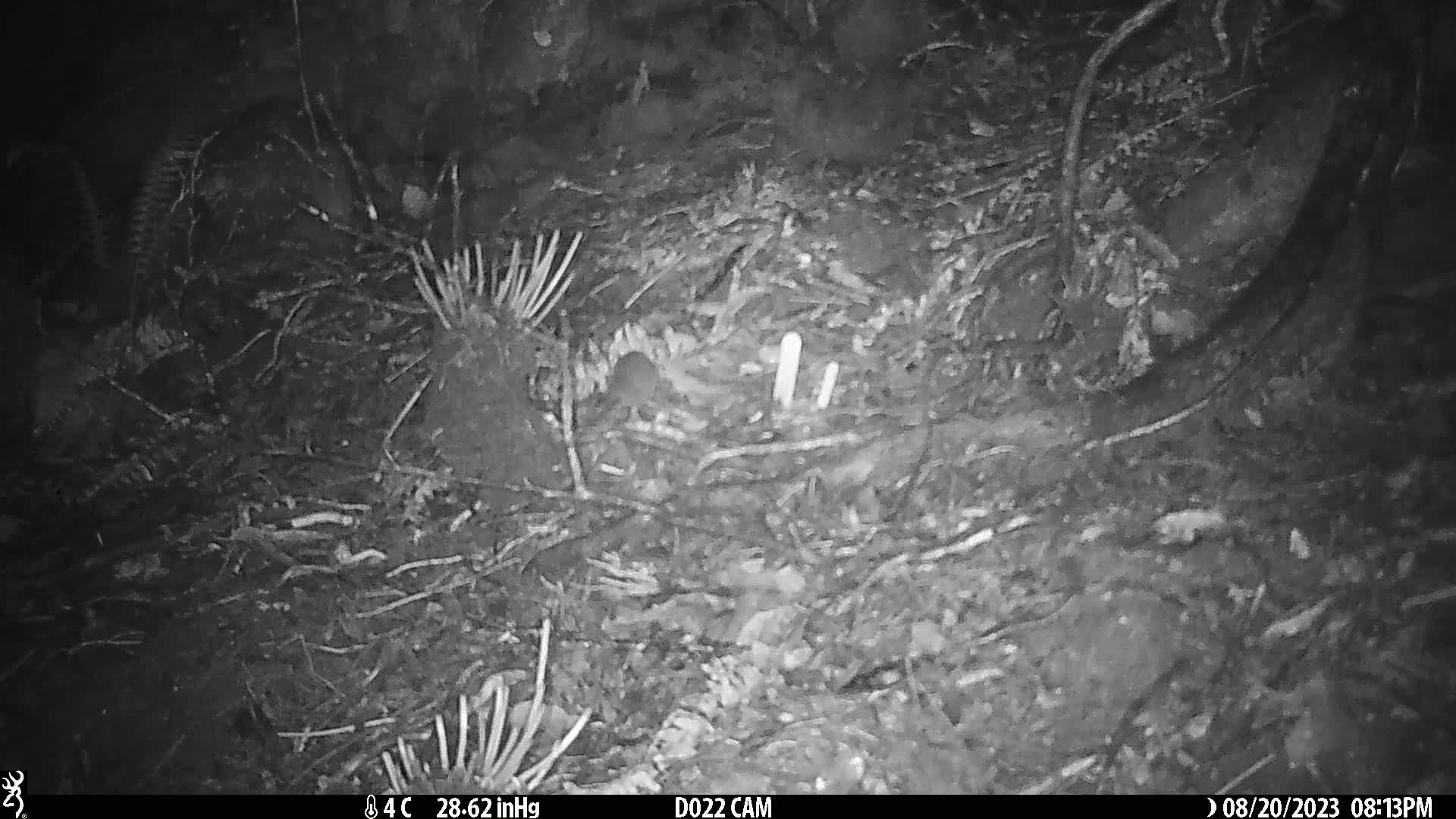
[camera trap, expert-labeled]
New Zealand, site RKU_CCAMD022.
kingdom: Animalia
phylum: Chordata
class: Mammalia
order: Rodentia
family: Muridae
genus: Rattus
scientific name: Rattus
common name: rat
Rat (Rattus).